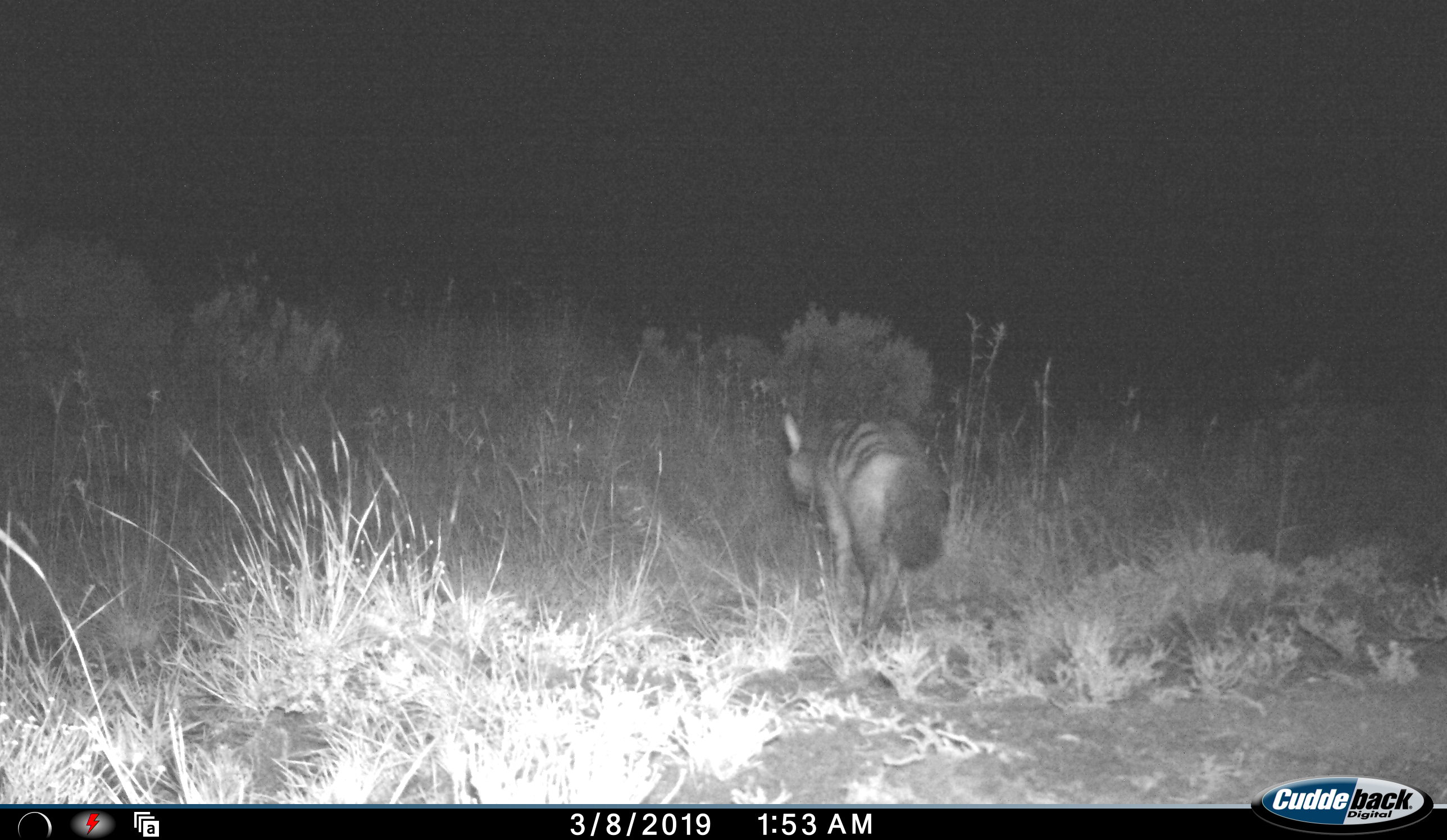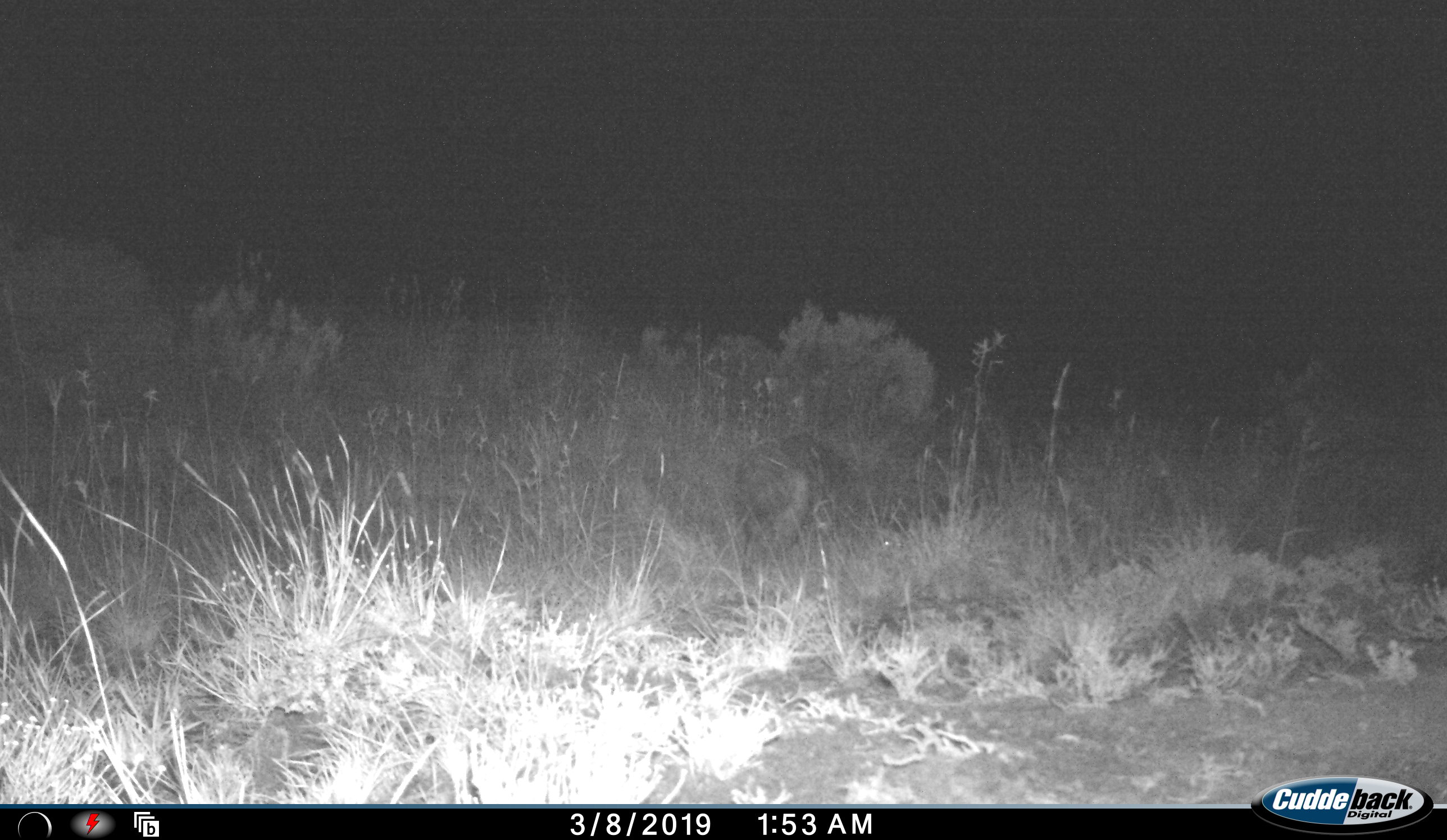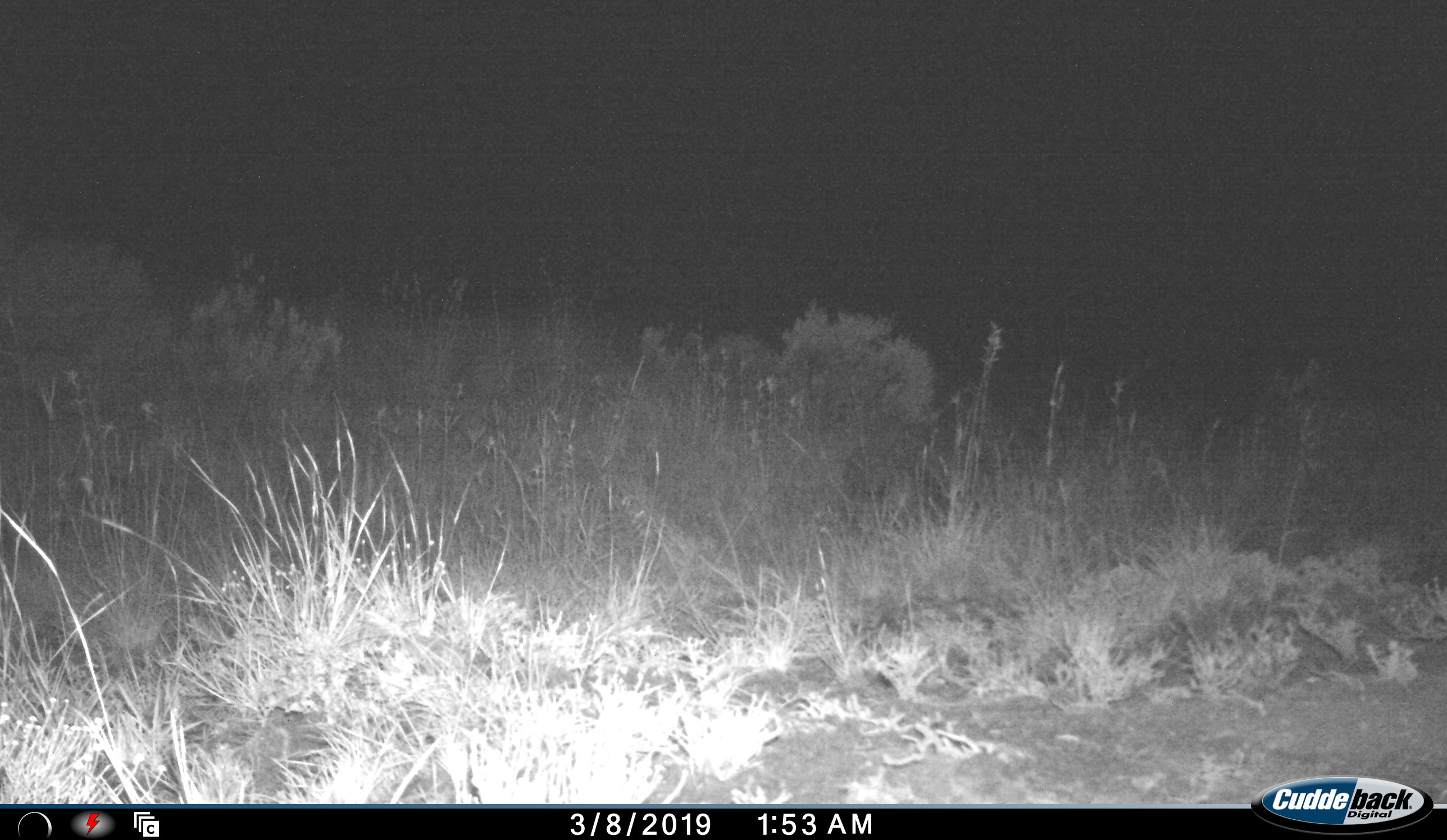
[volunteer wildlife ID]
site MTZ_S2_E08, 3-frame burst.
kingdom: Animalia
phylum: Chordata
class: Mammalia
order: Carnivora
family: Hyaenidae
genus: Proteles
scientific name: Proteles cristatus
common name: aardwolf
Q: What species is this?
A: Aardwolf (Proteles cristatus).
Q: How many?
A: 1.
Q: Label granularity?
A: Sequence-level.